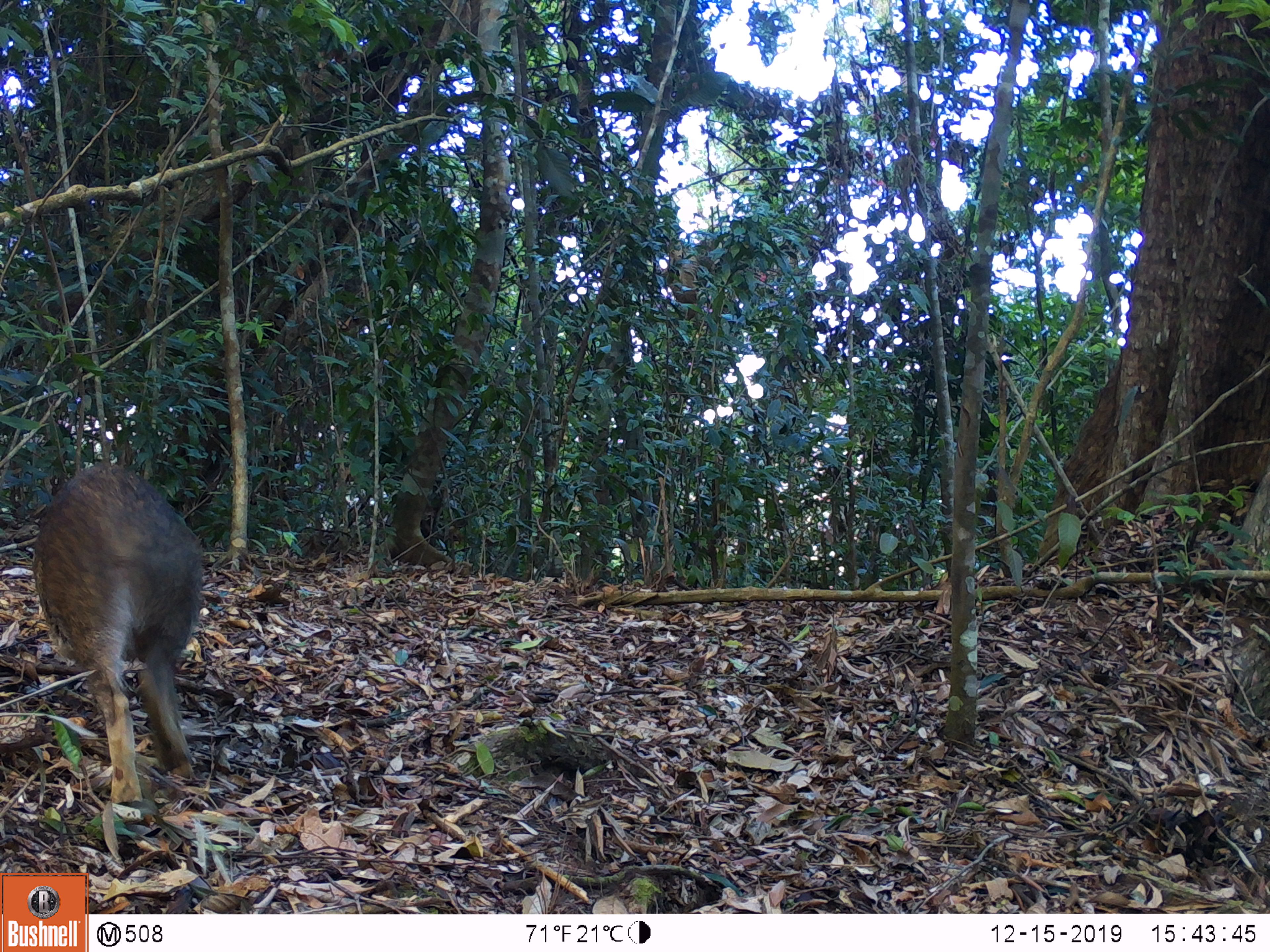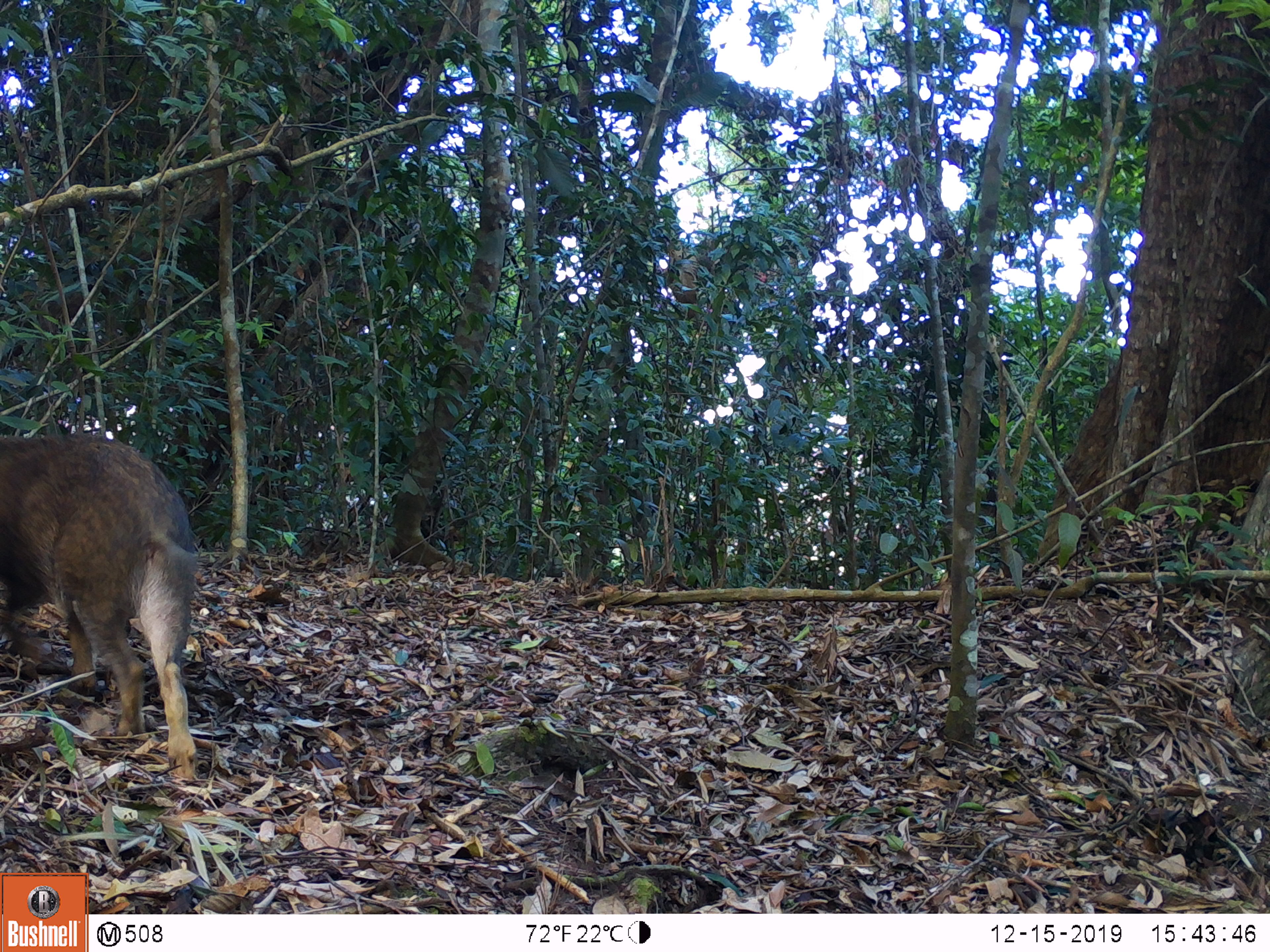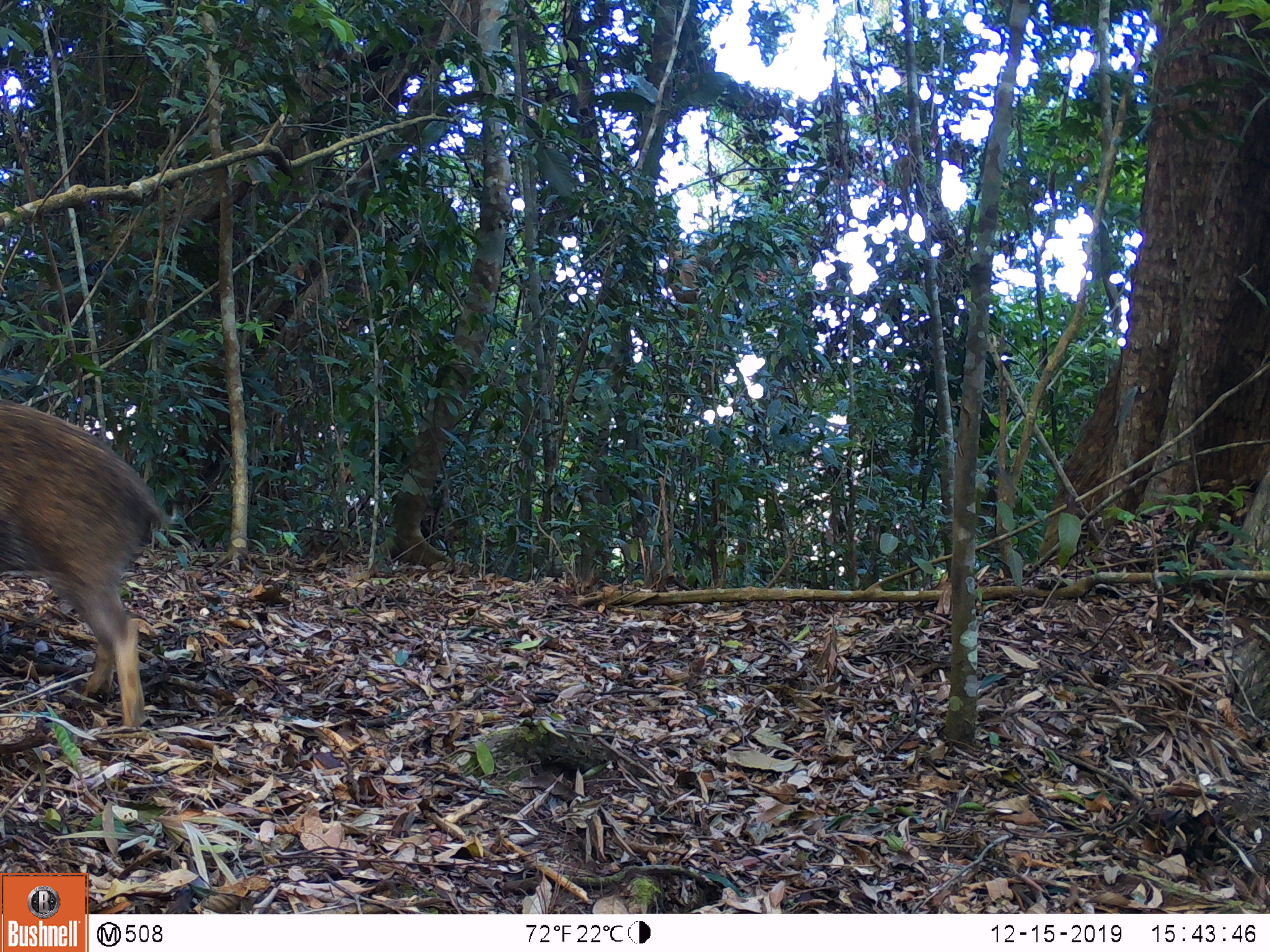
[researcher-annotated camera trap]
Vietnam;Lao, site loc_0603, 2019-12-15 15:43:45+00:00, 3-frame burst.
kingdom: Animalia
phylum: Chordata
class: Mammalia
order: Artiodactyla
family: Suidae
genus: Sus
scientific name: Sus scrofa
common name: eurasian wild pig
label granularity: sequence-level